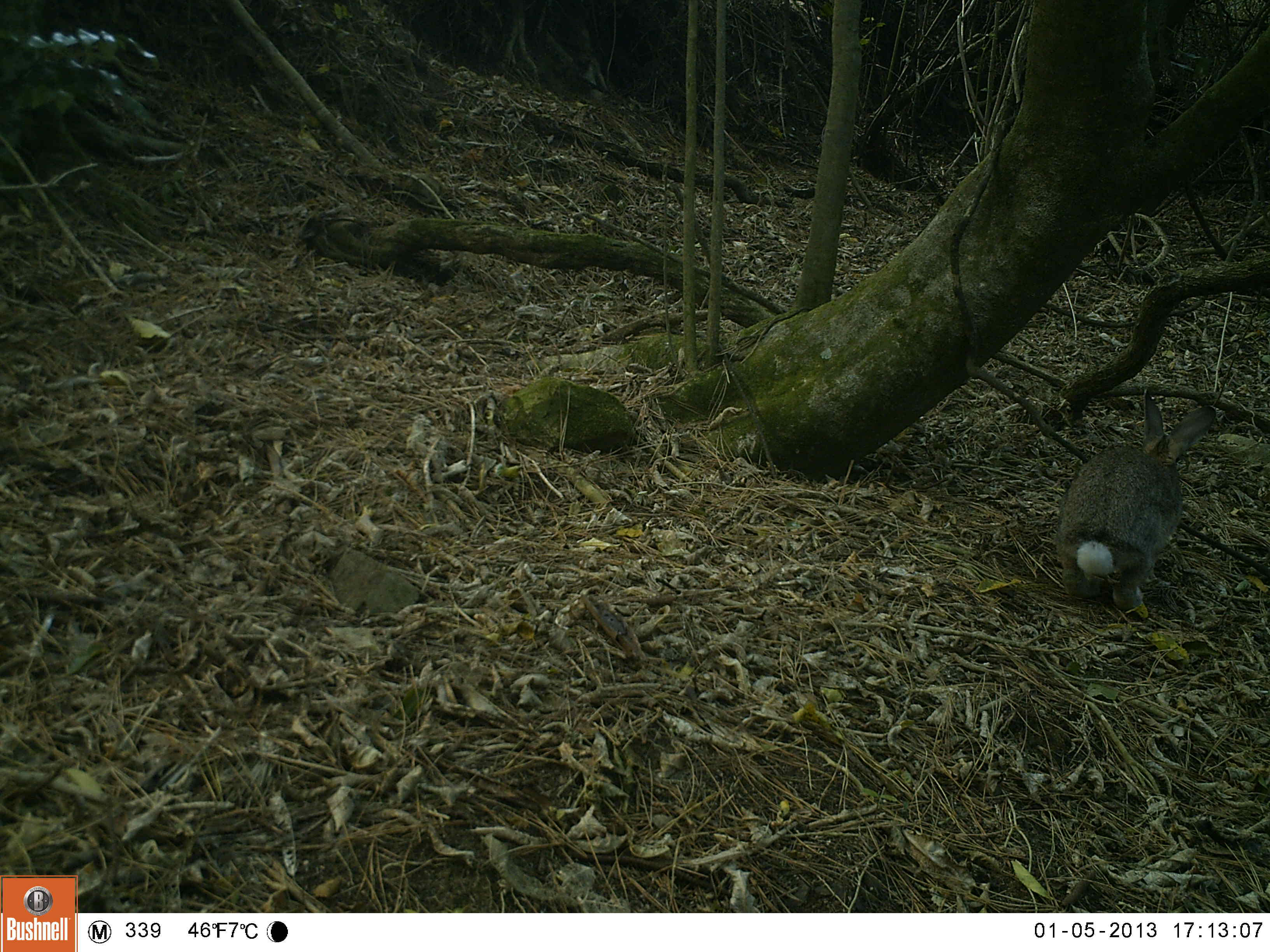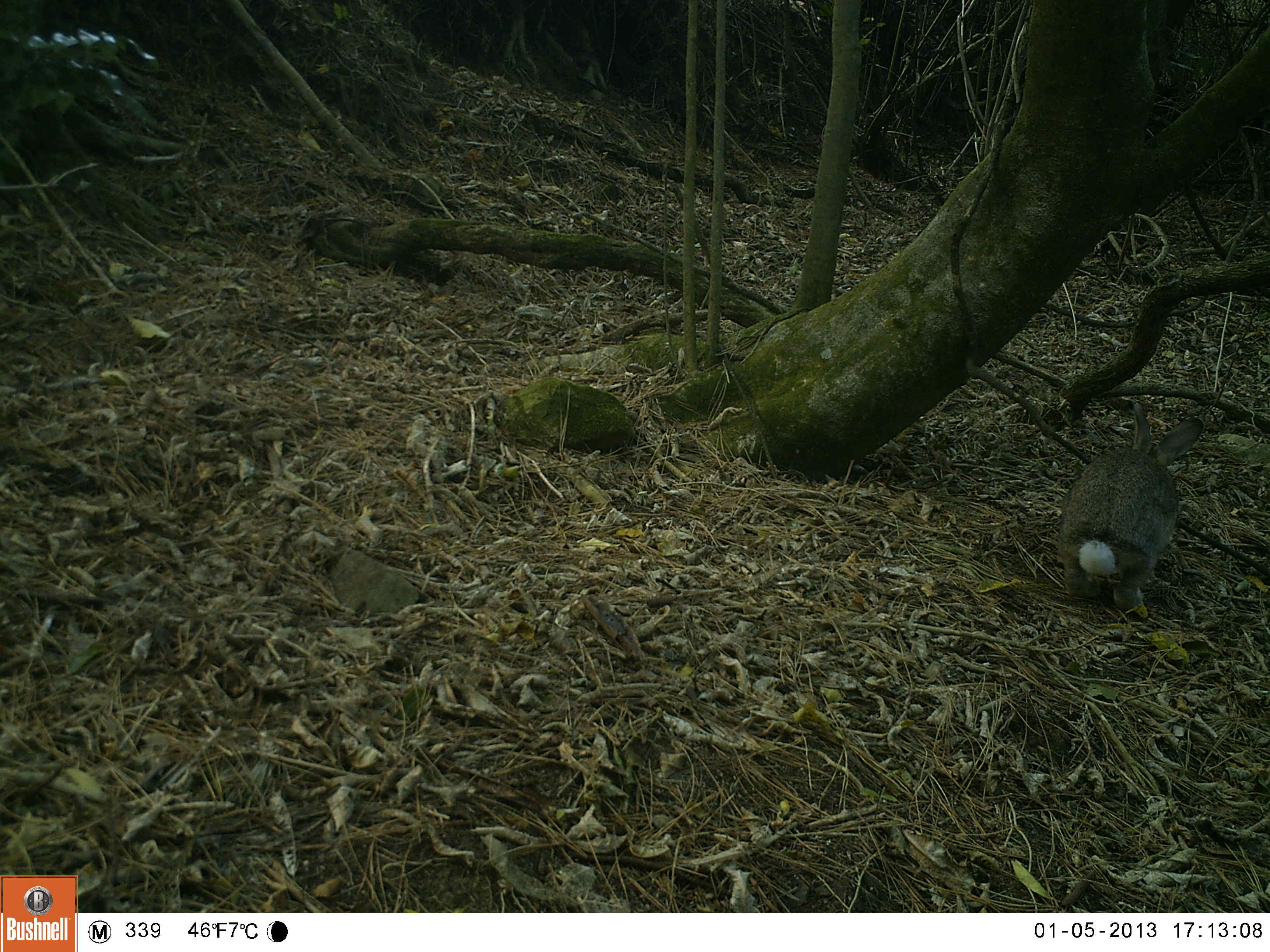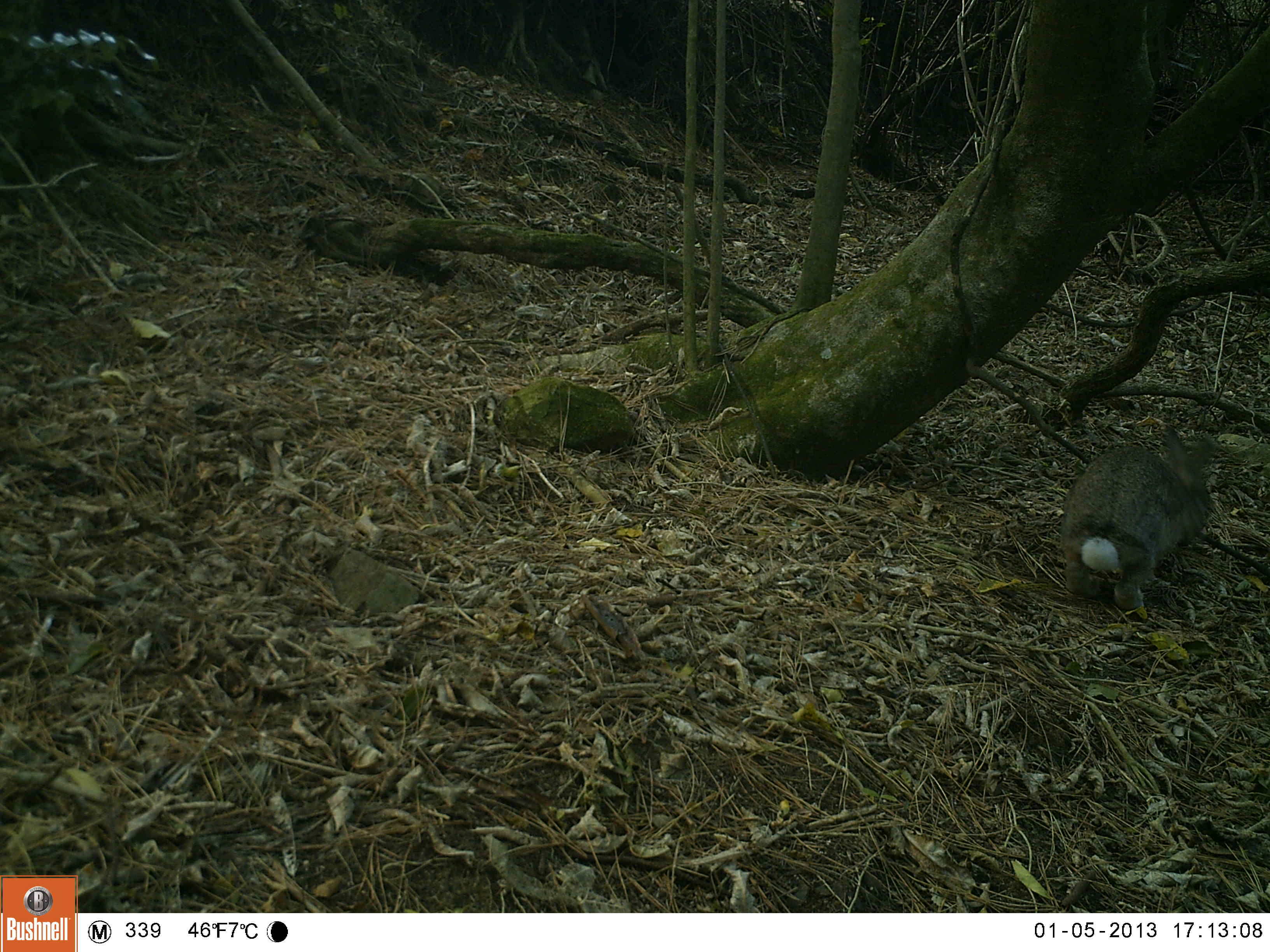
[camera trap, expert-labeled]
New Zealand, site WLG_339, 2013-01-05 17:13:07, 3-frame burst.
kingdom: Animalia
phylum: Chordata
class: Mammalia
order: Lagomorpha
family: Leporidae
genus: Oryctolagus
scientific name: Oryctolagus cuniculus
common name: european rabbit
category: rabbit